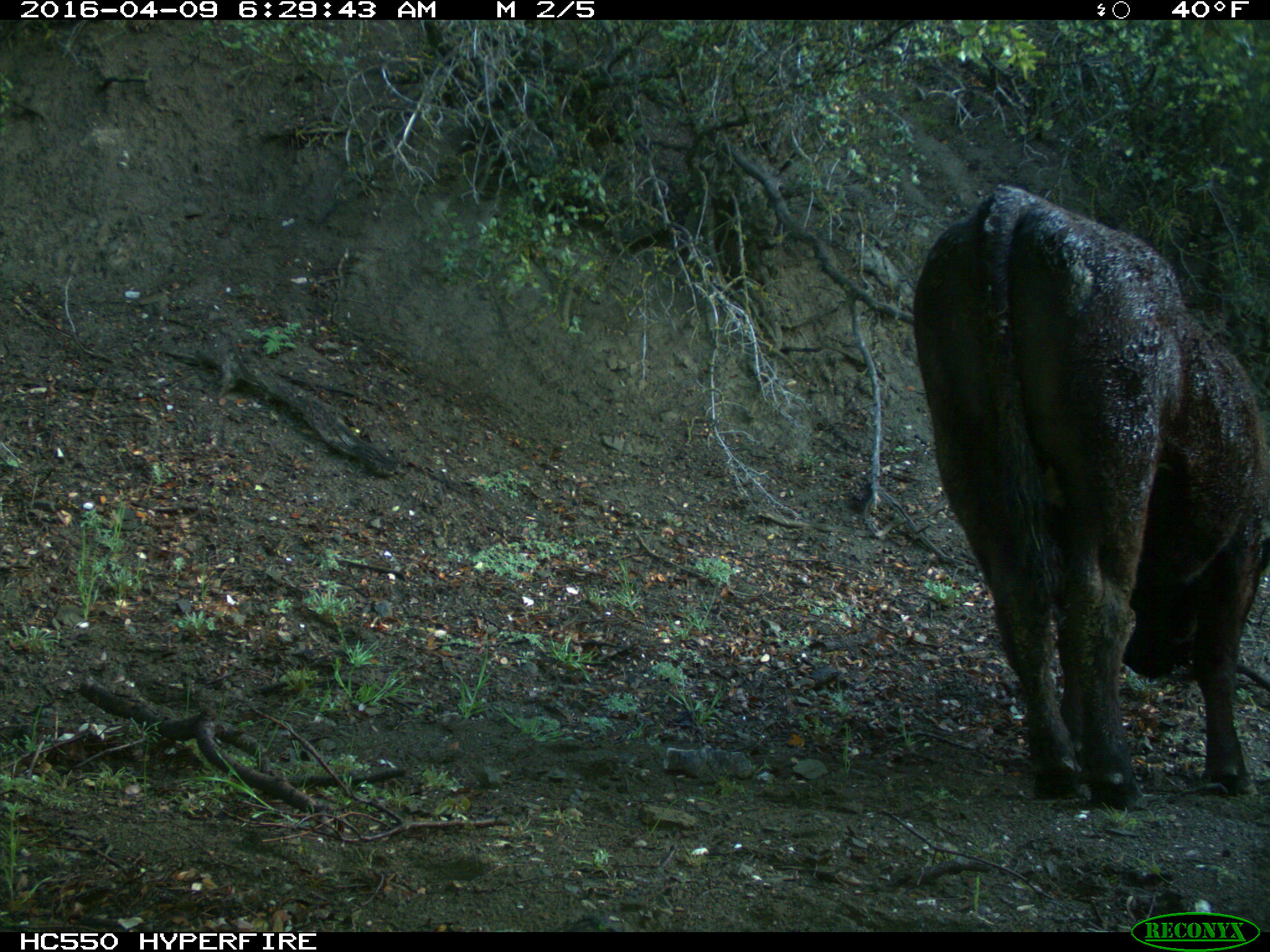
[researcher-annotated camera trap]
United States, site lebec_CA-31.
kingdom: Animalia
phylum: Chordata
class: Mammalia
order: Artiodactyla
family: Bovidae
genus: Bos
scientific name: Bos taurus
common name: domestic cow